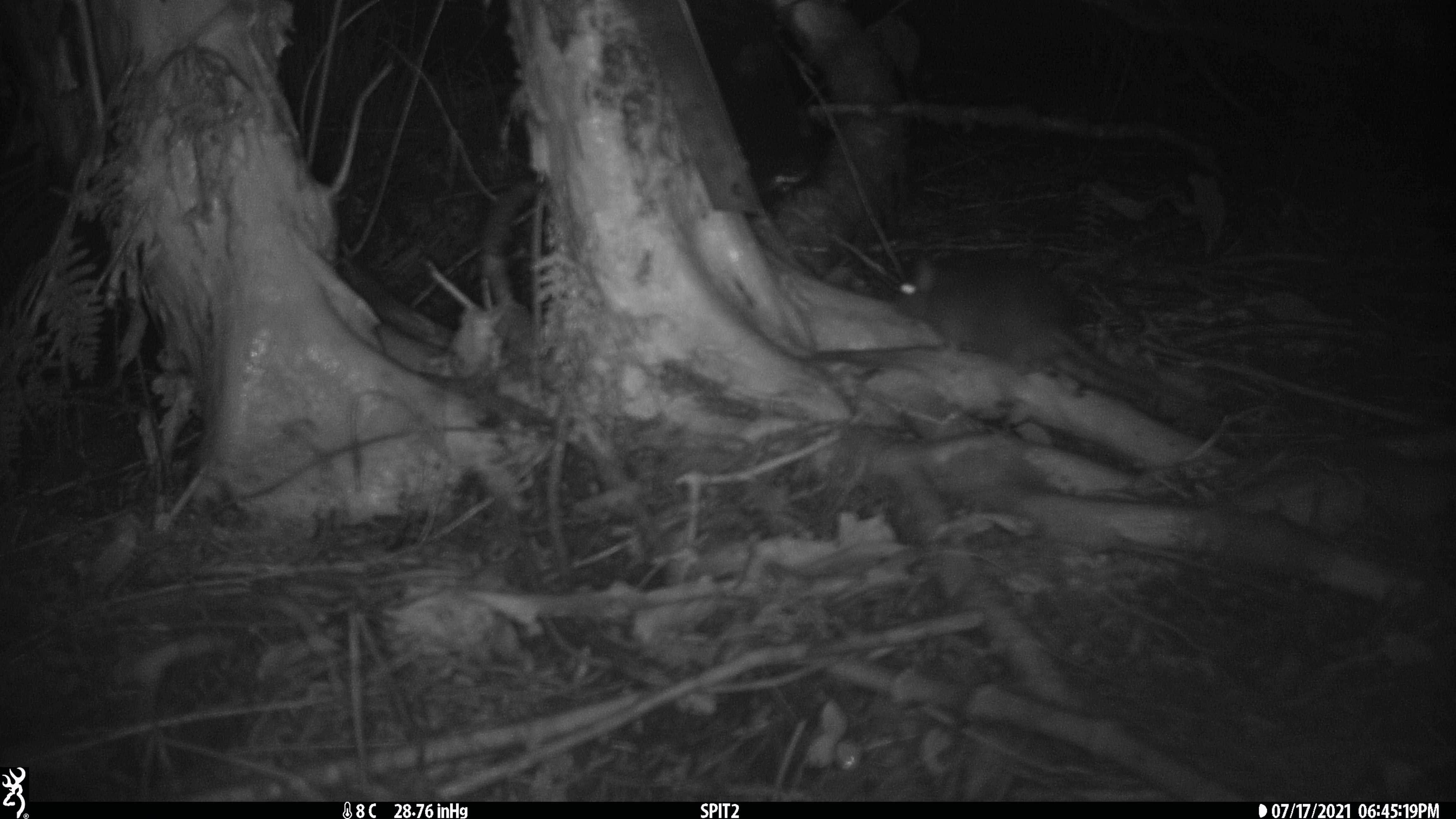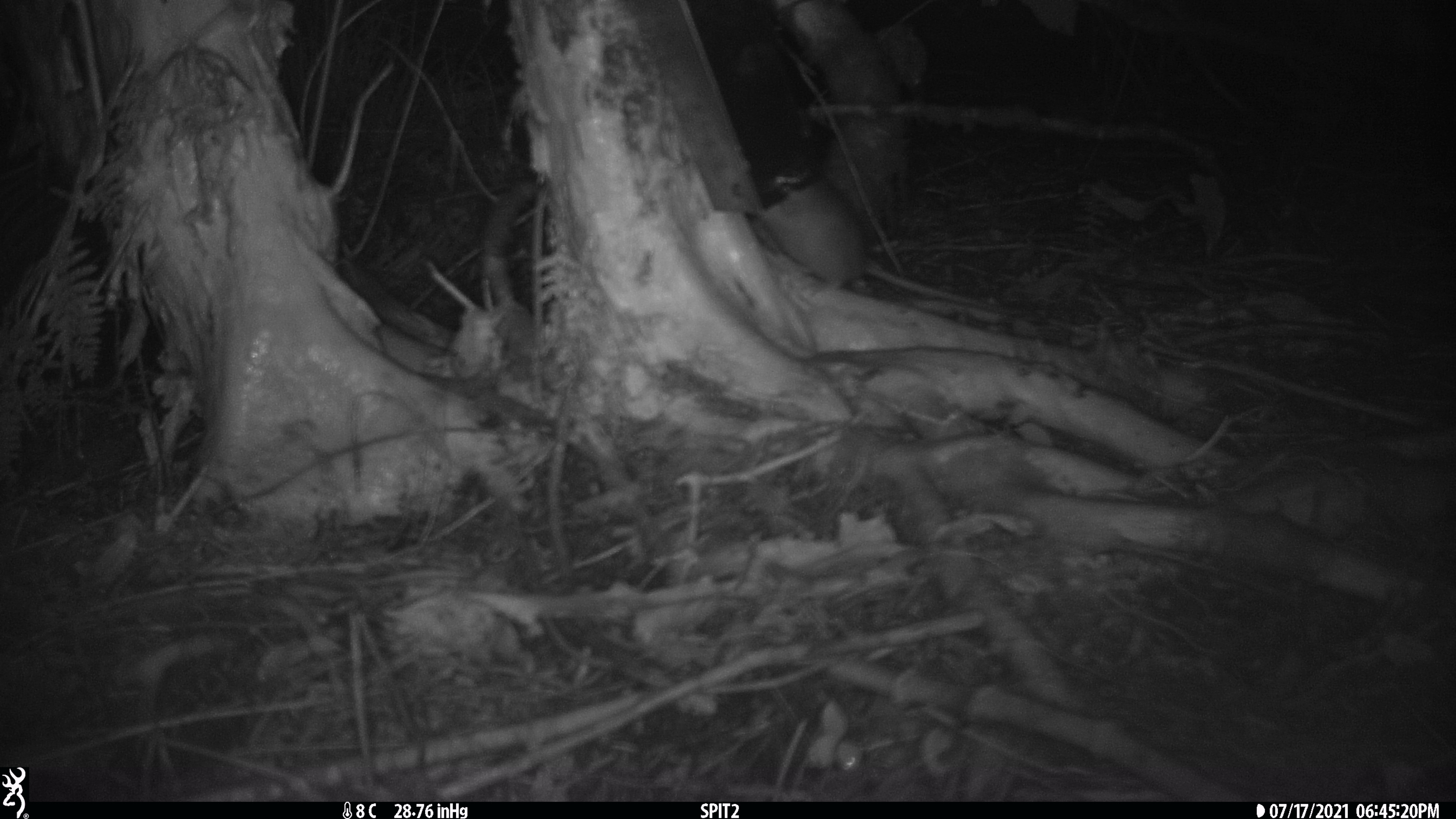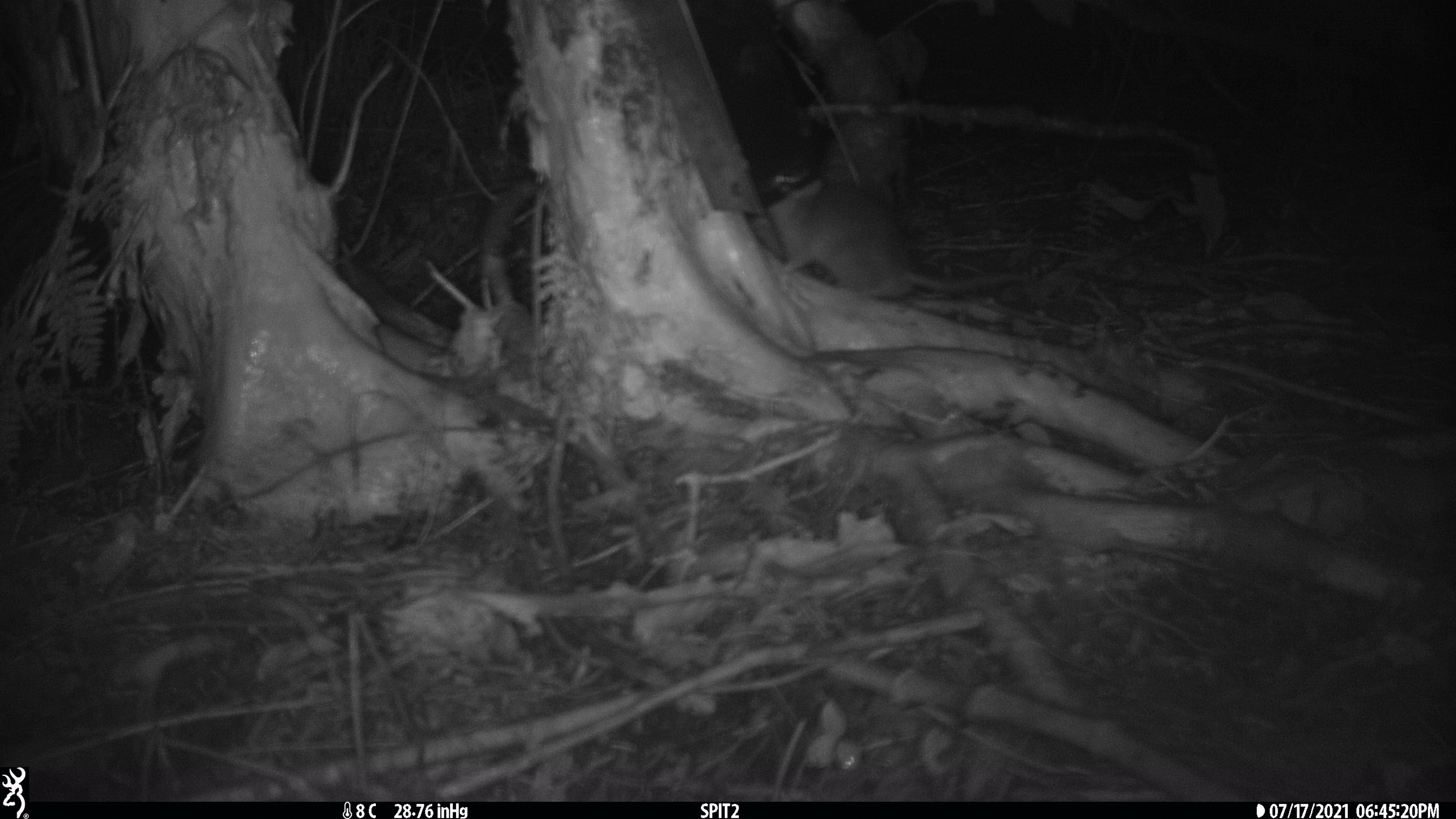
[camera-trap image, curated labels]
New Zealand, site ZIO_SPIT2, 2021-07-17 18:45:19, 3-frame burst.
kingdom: Animalia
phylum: Chordata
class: Mammalia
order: Rodentia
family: Muridae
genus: Rattus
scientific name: Rattus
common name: rat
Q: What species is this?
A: Rat (Rattus).